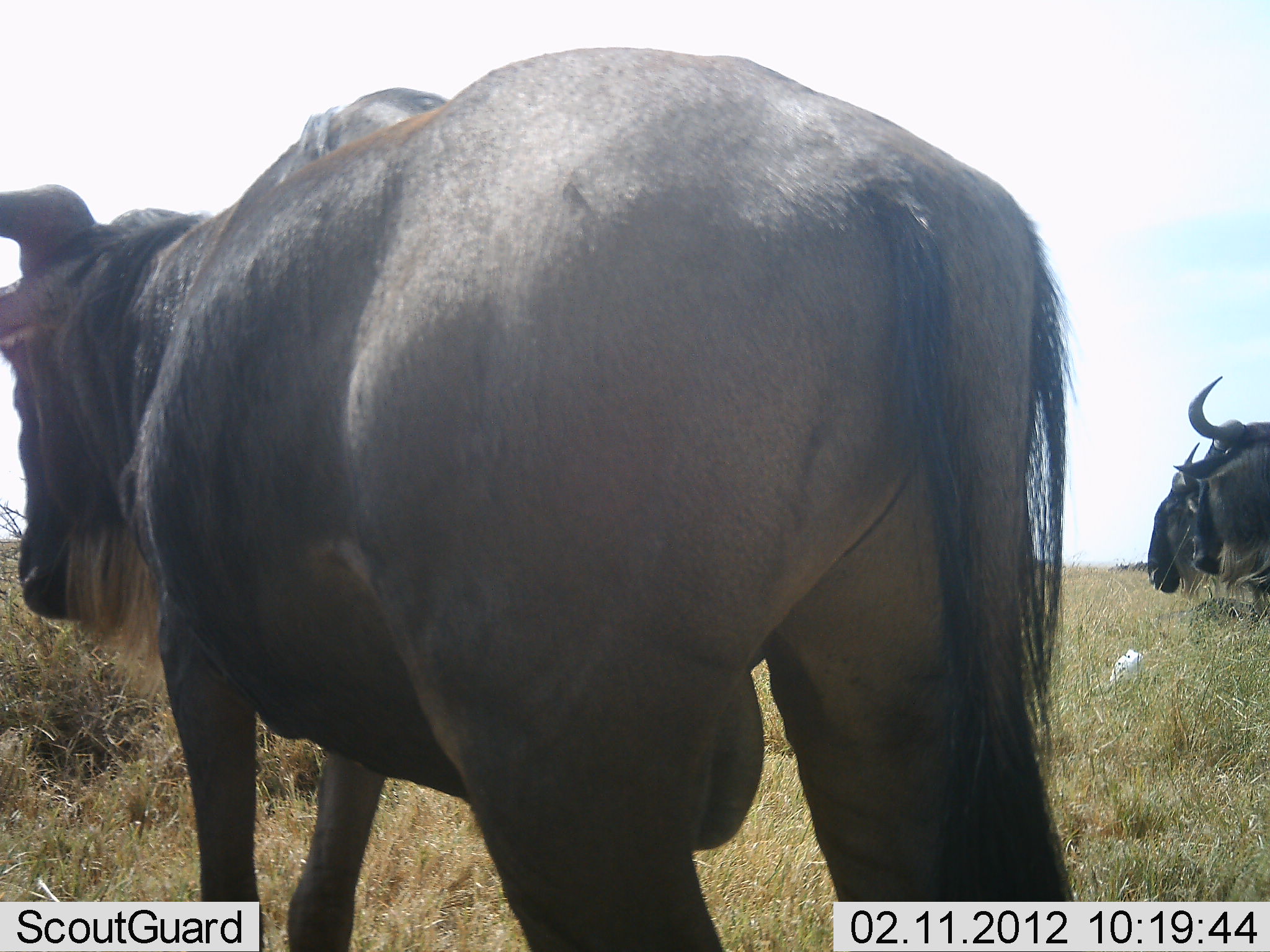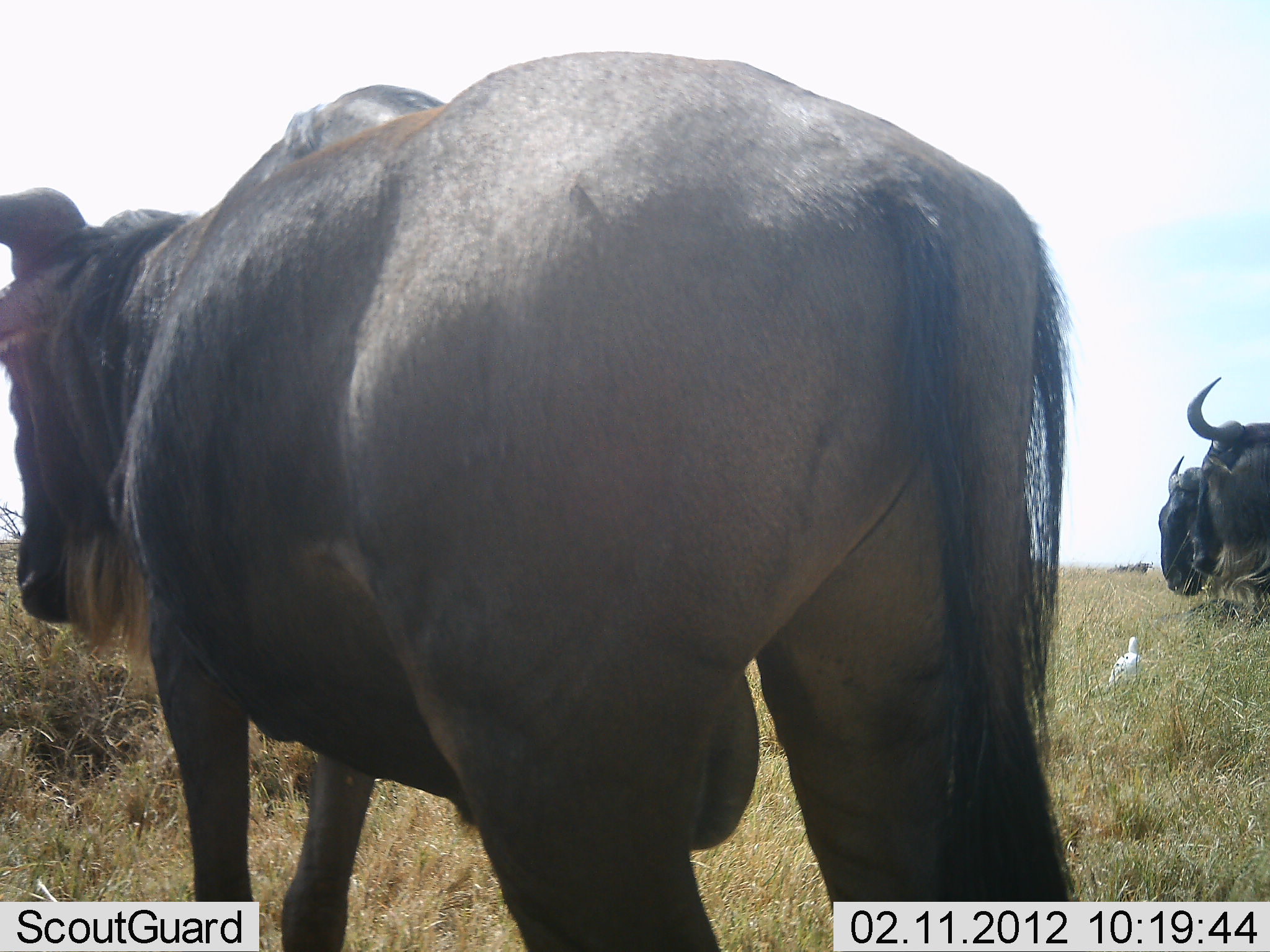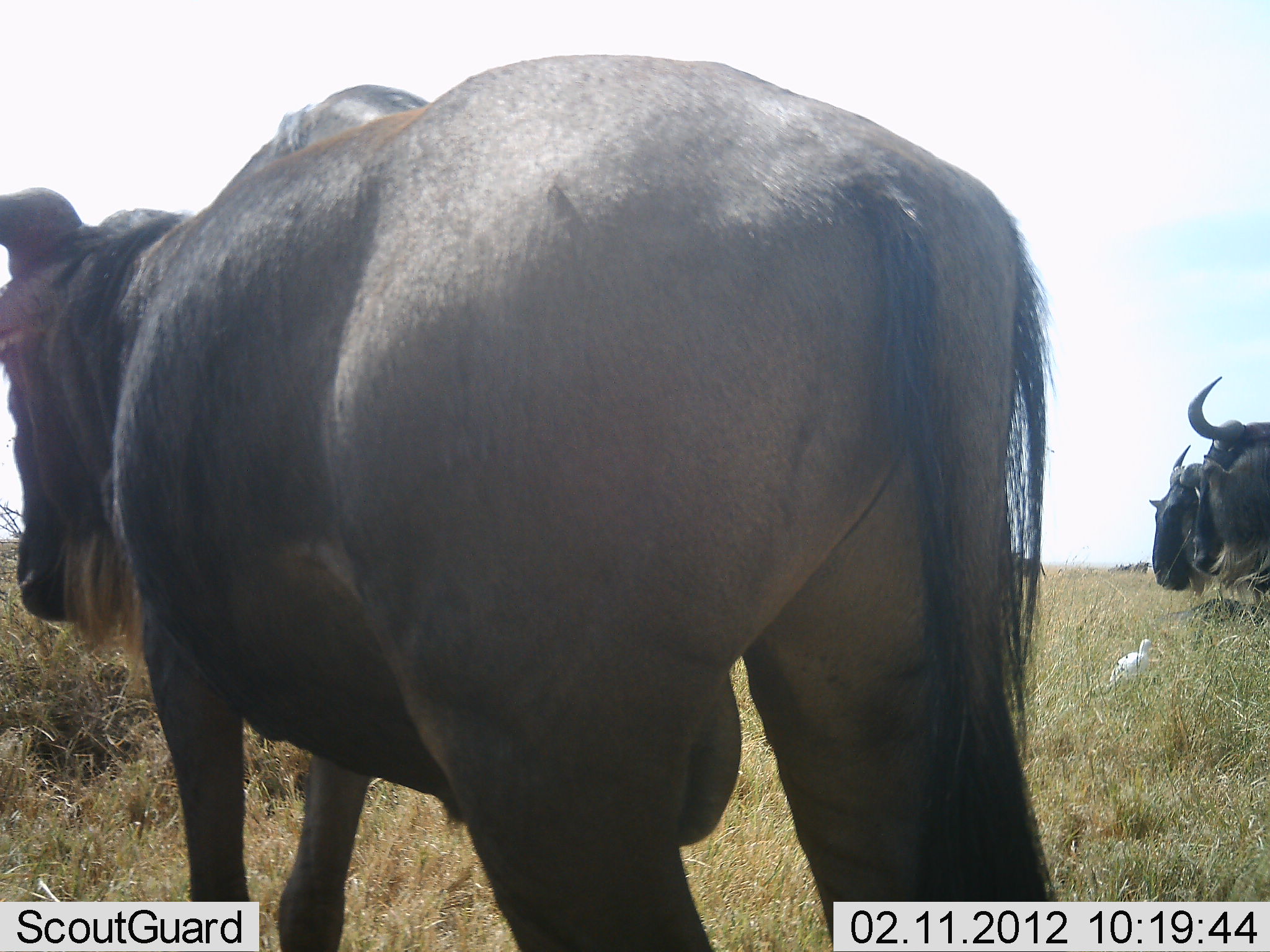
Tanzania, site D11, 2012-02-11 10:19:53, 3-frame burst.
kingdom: Animalia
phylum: Chordata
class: Aves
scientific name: Aves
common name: bird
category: otherbird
Otherbird (bird) (Aves), count 1. Behavior (volunteer vote fractions): standing 83%, resting 0%, moving 0%, interacting 0%. Young present (vote fraction): 0%. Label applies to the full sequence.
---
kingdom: Animalia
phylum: Chordata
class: Mammalia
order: Artiodactyla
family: Bovidae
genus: Connochaetes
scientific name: Connochaetes taurinus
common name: blue wildebeest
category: wildebeest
Wildebeest (blue wildebeest) (Connochaetes taurinus), count 3. Behavior (volunteer vote fractions): standing 95%, resting 16%, moving 0%, interacting 0%. Young present (vote fraction): 0%. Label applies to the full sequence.